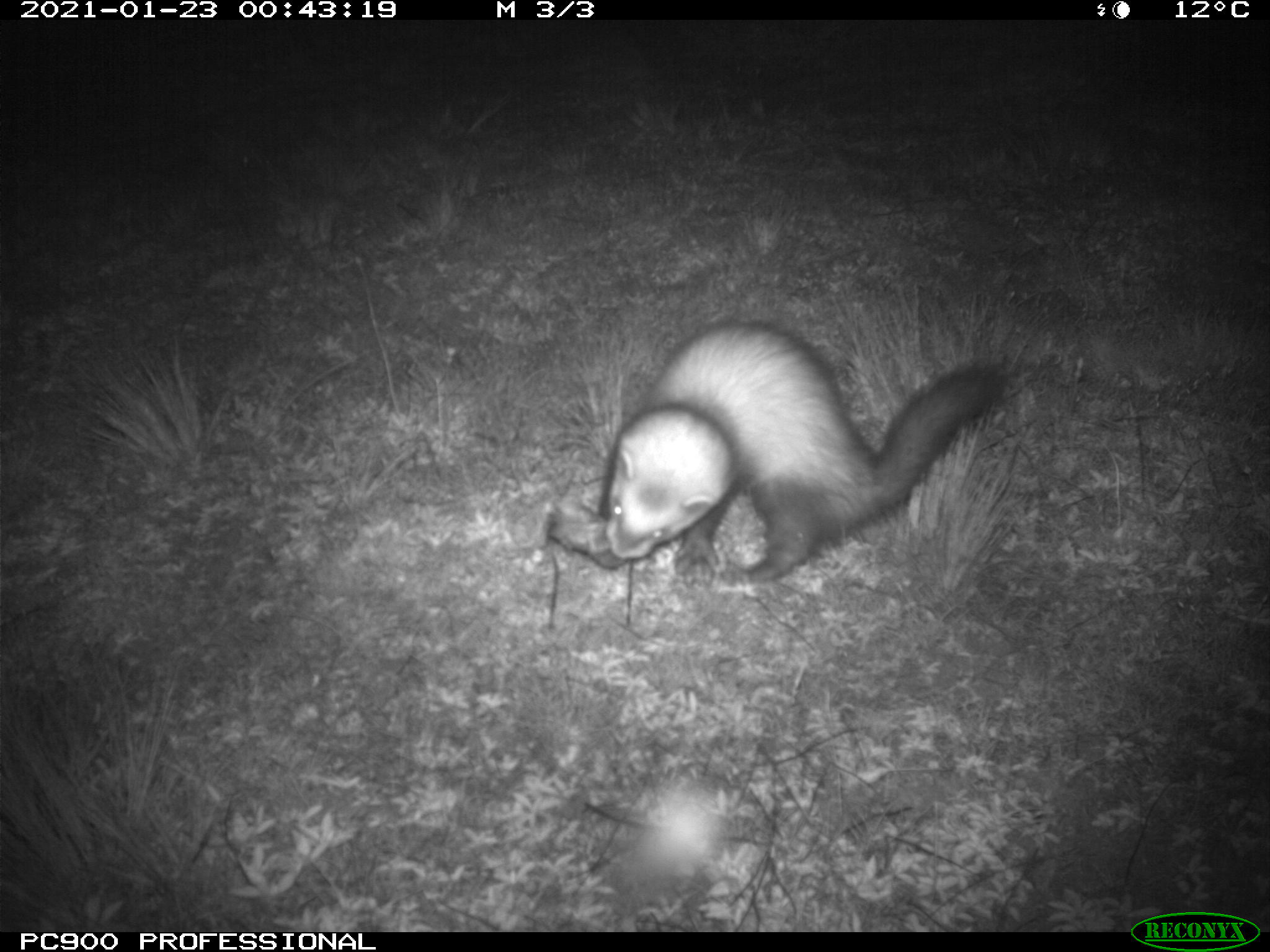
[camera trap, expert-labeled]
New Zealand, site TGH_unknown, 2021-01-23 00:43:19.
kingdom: Animalia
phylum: Chordata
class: Mammalia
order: Carnivora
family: Mustelidae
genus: Mustela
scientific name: Mustela furo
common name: ferret